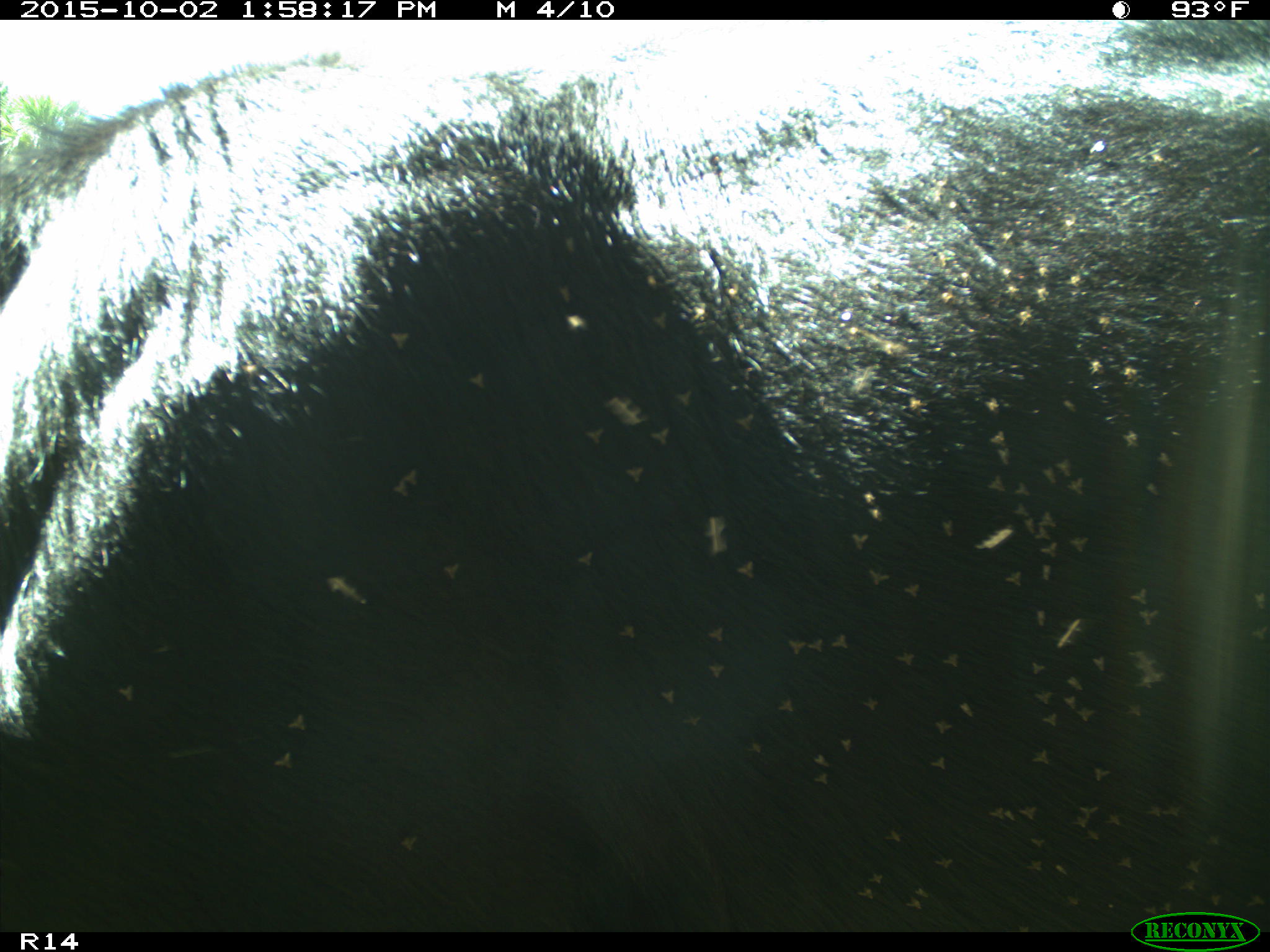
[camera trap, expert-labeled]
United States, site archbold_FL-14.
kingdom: Animalia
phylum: Chordata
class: Mammalia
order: Artiodactyla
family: Bovidae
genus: Bos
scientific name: Bos taurus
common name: domestic cow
Bos taurus (domestic cow).